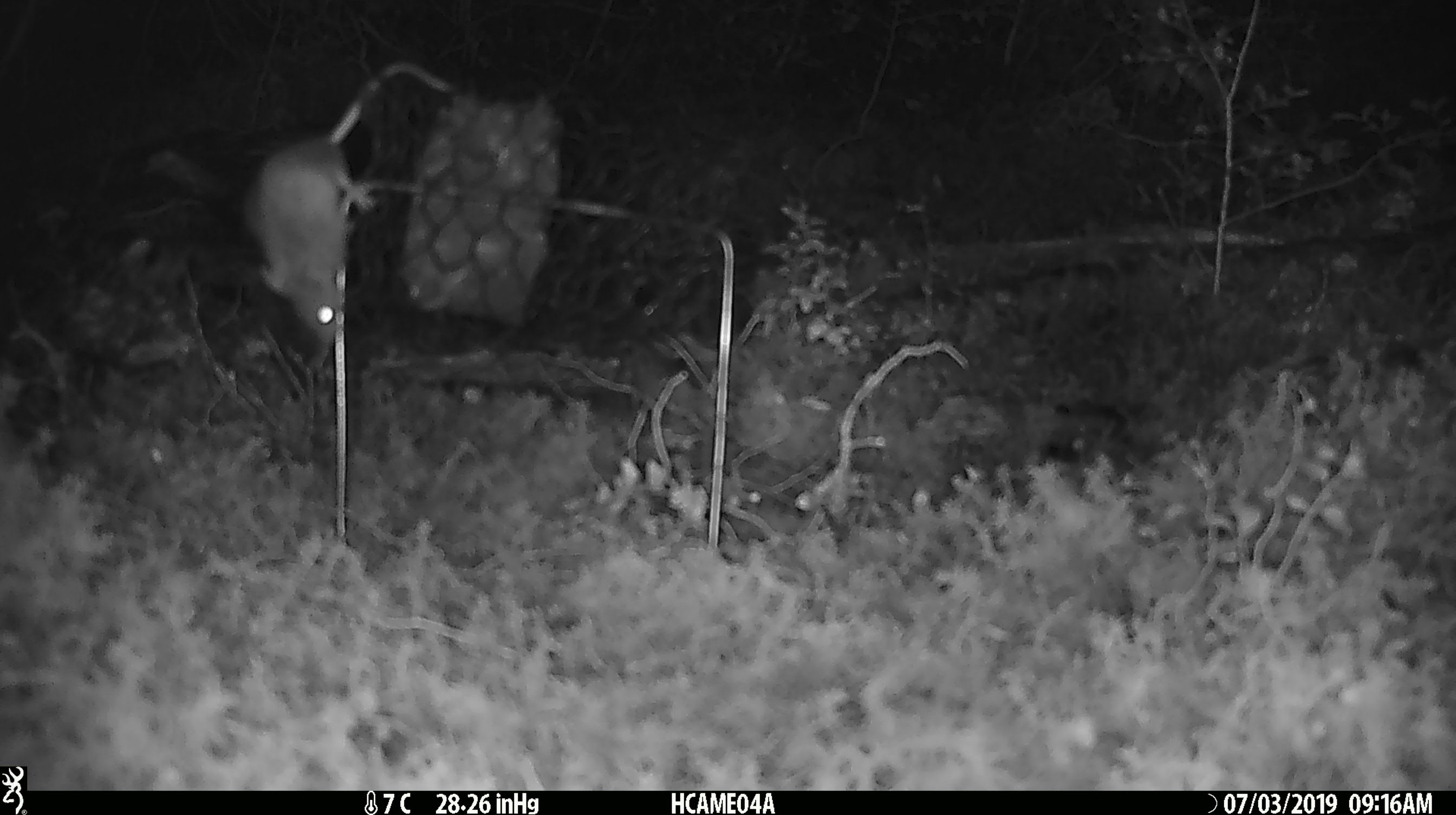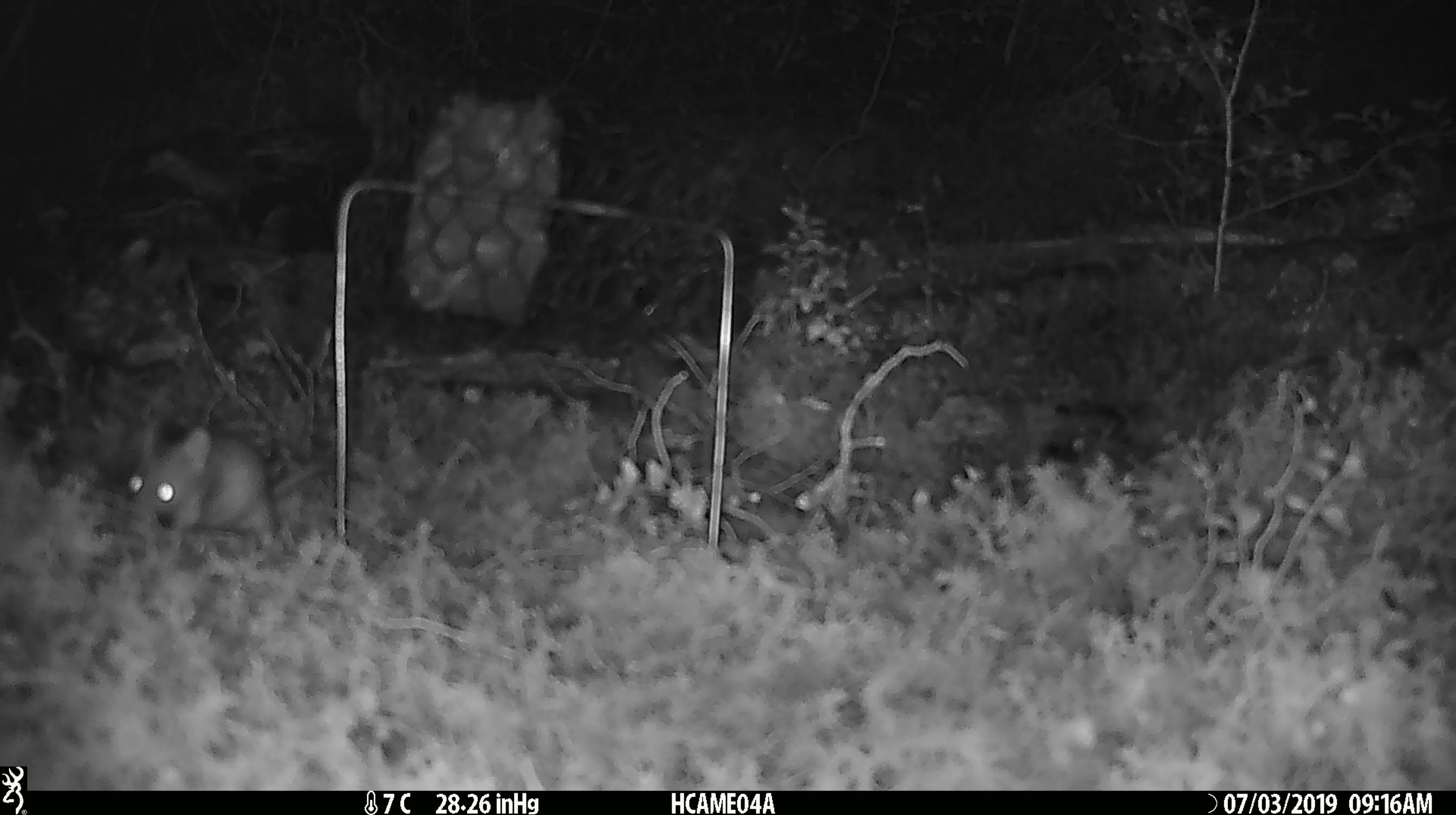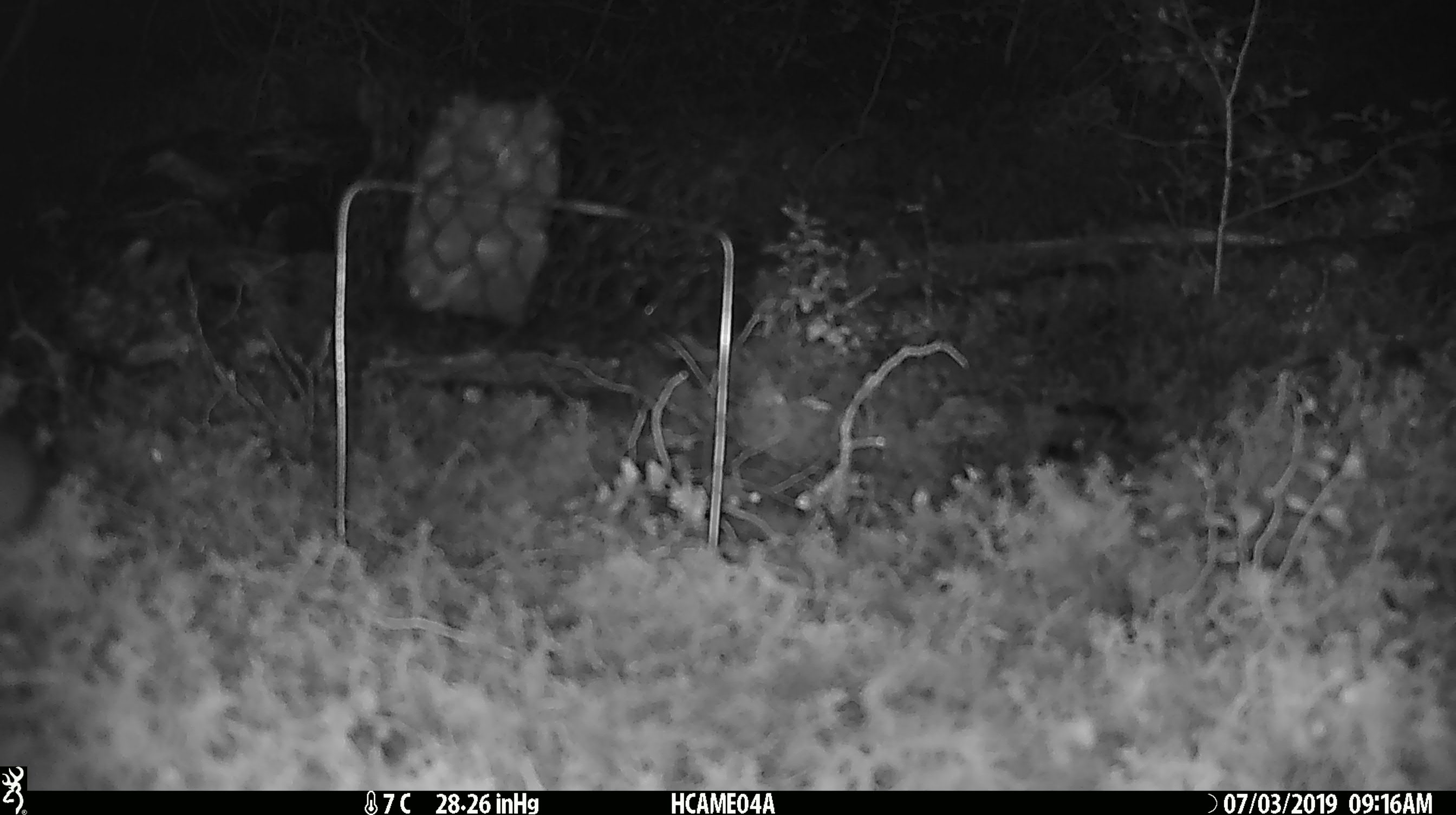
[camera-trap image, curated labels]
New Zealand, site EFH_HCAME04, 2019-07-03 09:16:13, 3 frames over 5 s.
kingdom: Animalia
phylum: Chordata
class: Mammalia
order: Rodentia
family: Muridae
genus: Mus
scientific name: Mus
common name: mouse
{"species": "mouse (Mus)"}